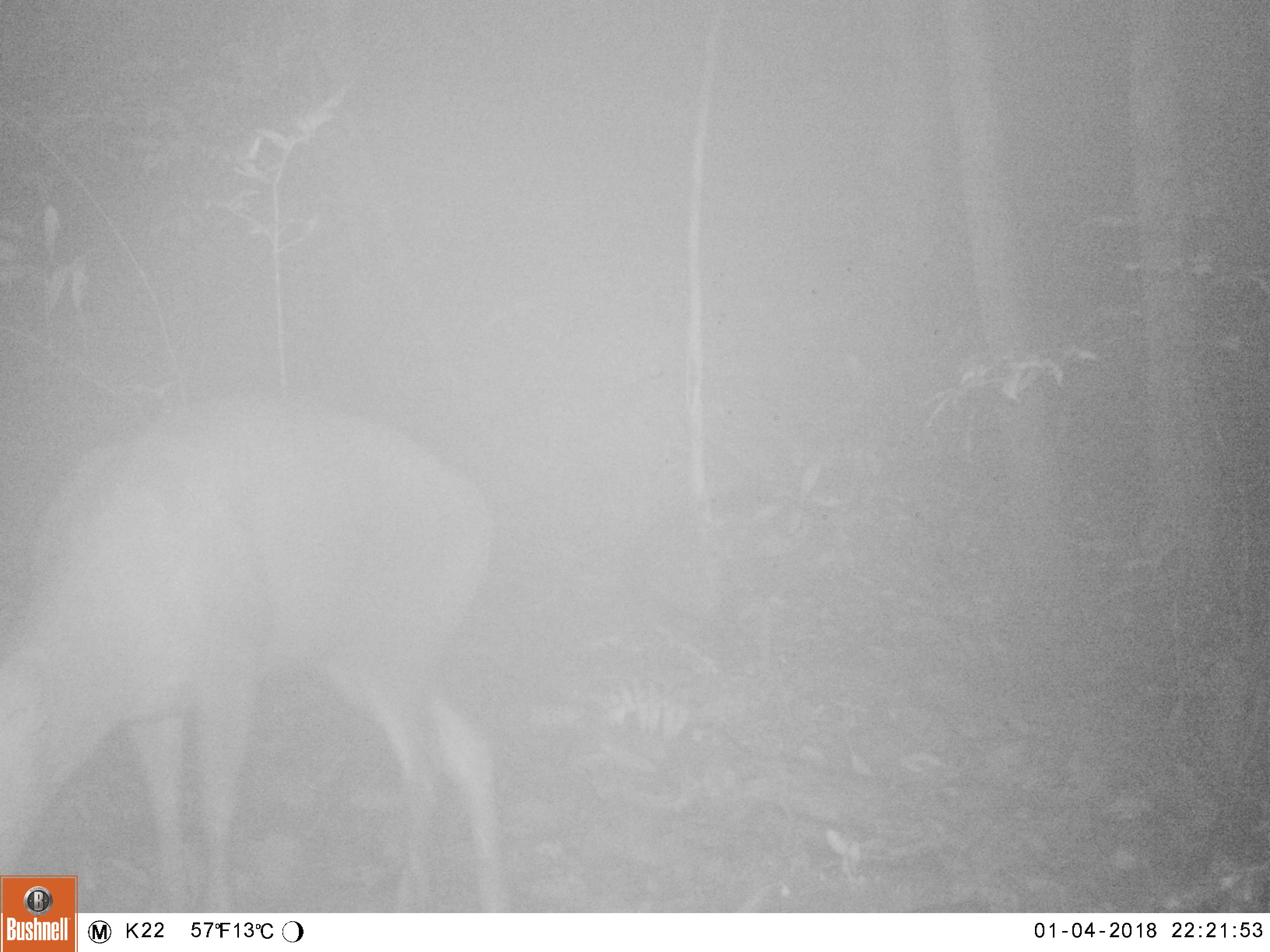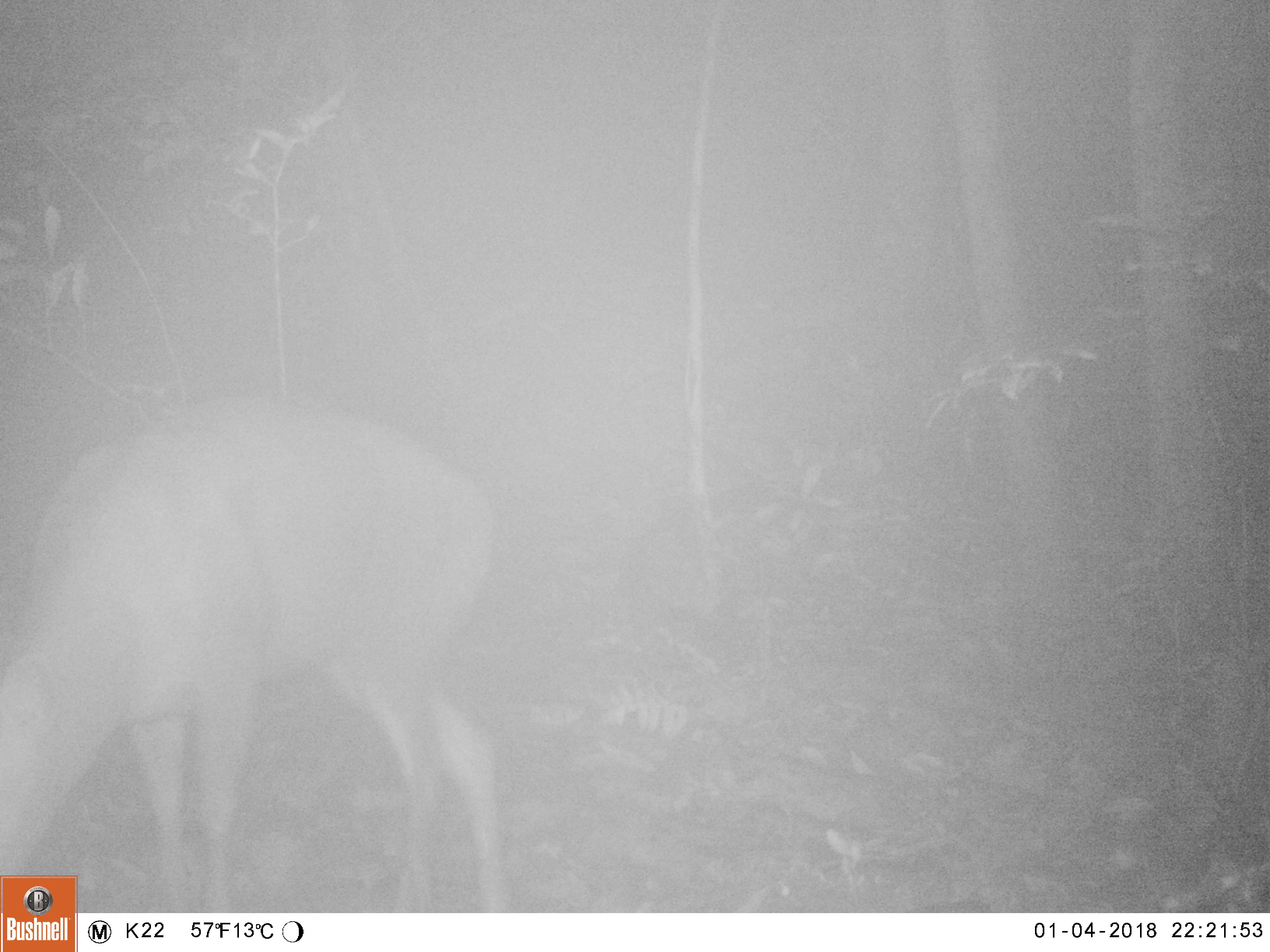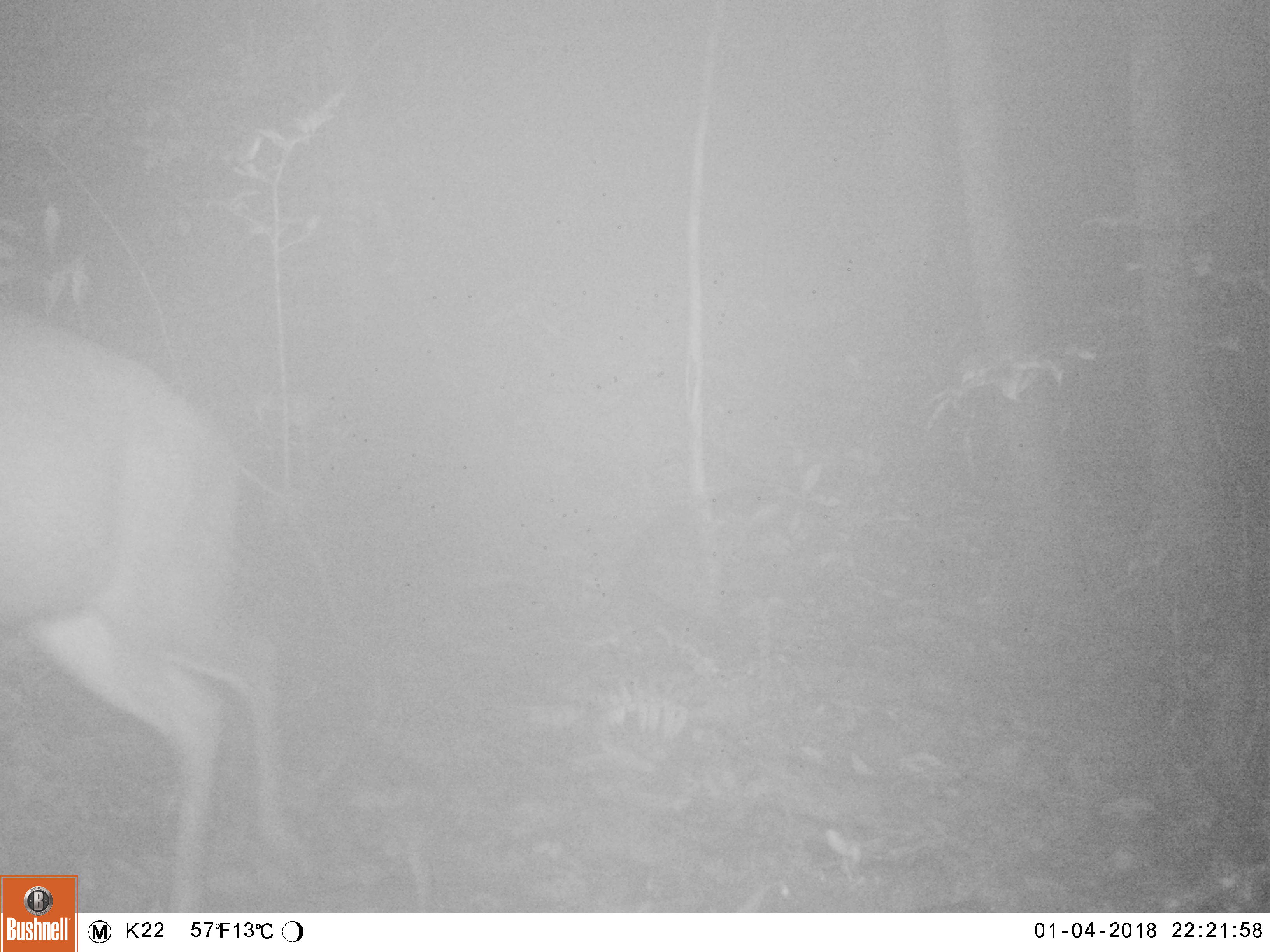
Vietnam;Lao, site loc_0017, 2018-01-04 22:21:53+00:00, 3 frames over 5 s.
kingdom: Animalia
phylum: Chordata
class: Mammalia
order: Artiodactyla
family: Cervidae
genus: Muntiacus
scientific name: Muntiacus rooseveltorum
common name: roosevelt's muntjac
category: roosevelts muntjac group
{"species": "roosevelts muntjac group (roosevelt's muntjac) (Muntiacus rooseveltorum)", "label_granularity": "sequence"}